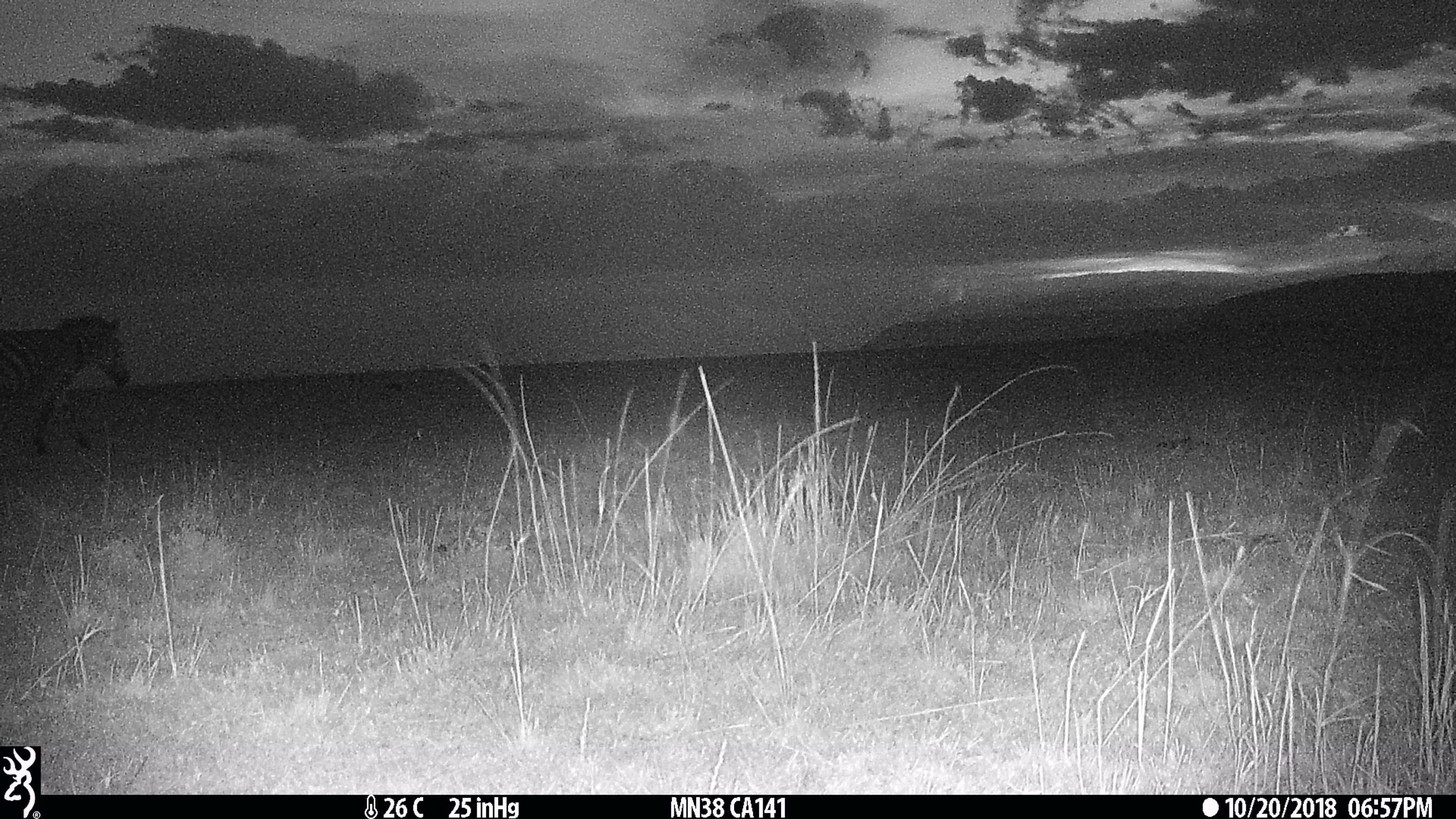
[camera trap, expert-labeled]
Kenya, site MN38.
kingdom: Animalia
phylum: Chordata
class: Mammalia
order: Perissodactyla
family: Equidae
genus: Equus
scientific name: Equus quagga burchellii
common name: burchell's zebra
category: zebra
Zebra (burchell's zebra) (Equus quagga burchellii).